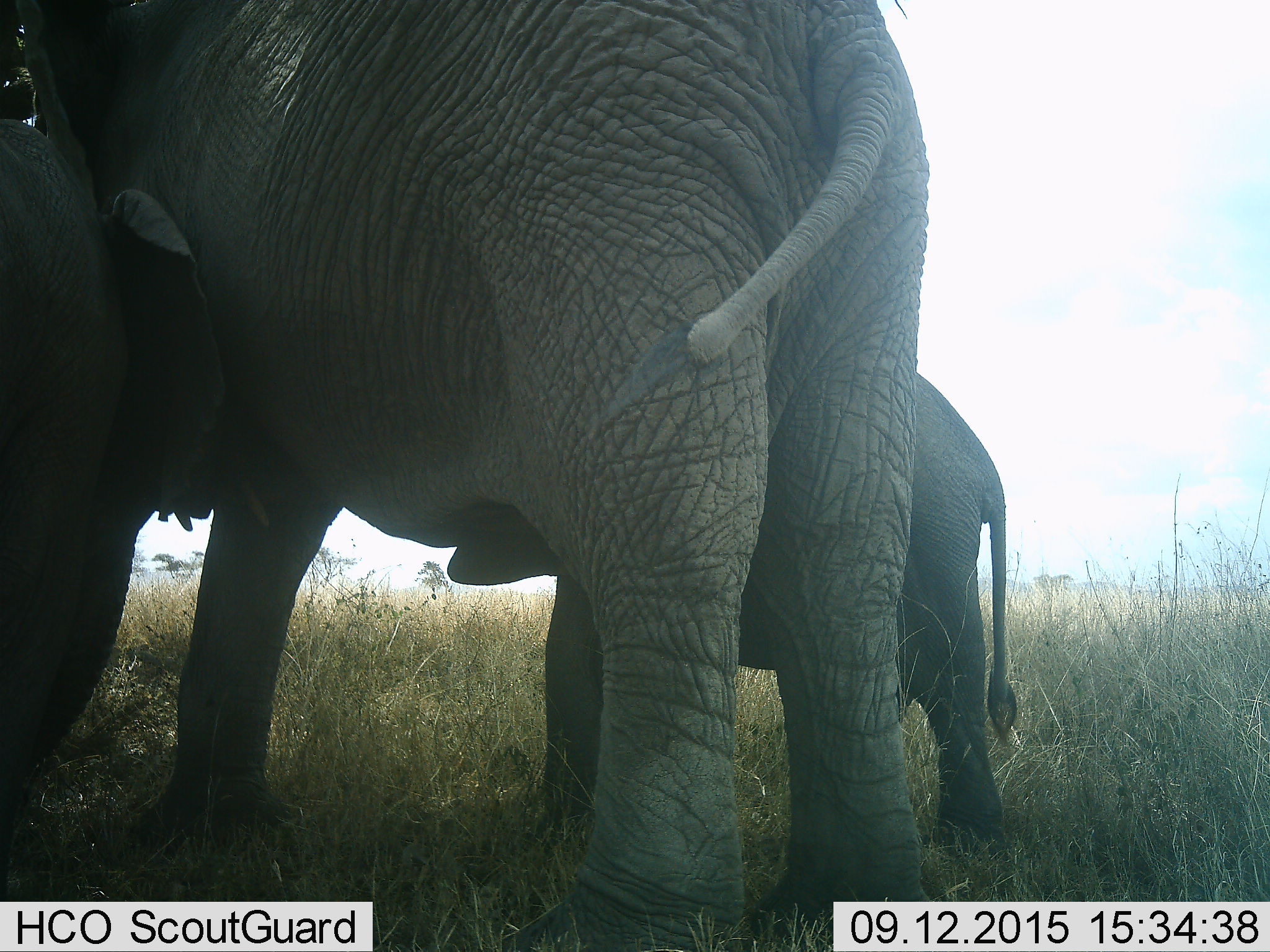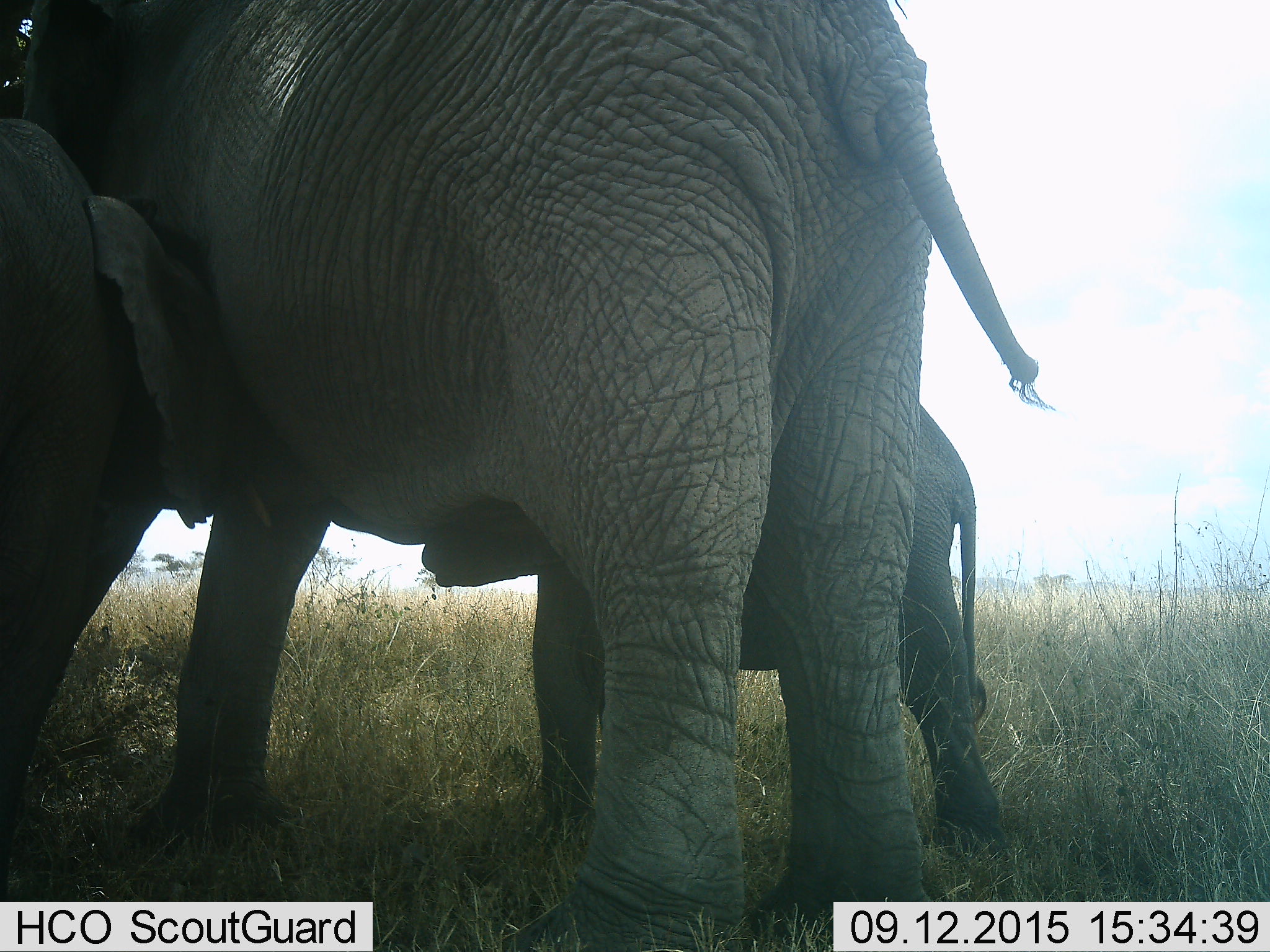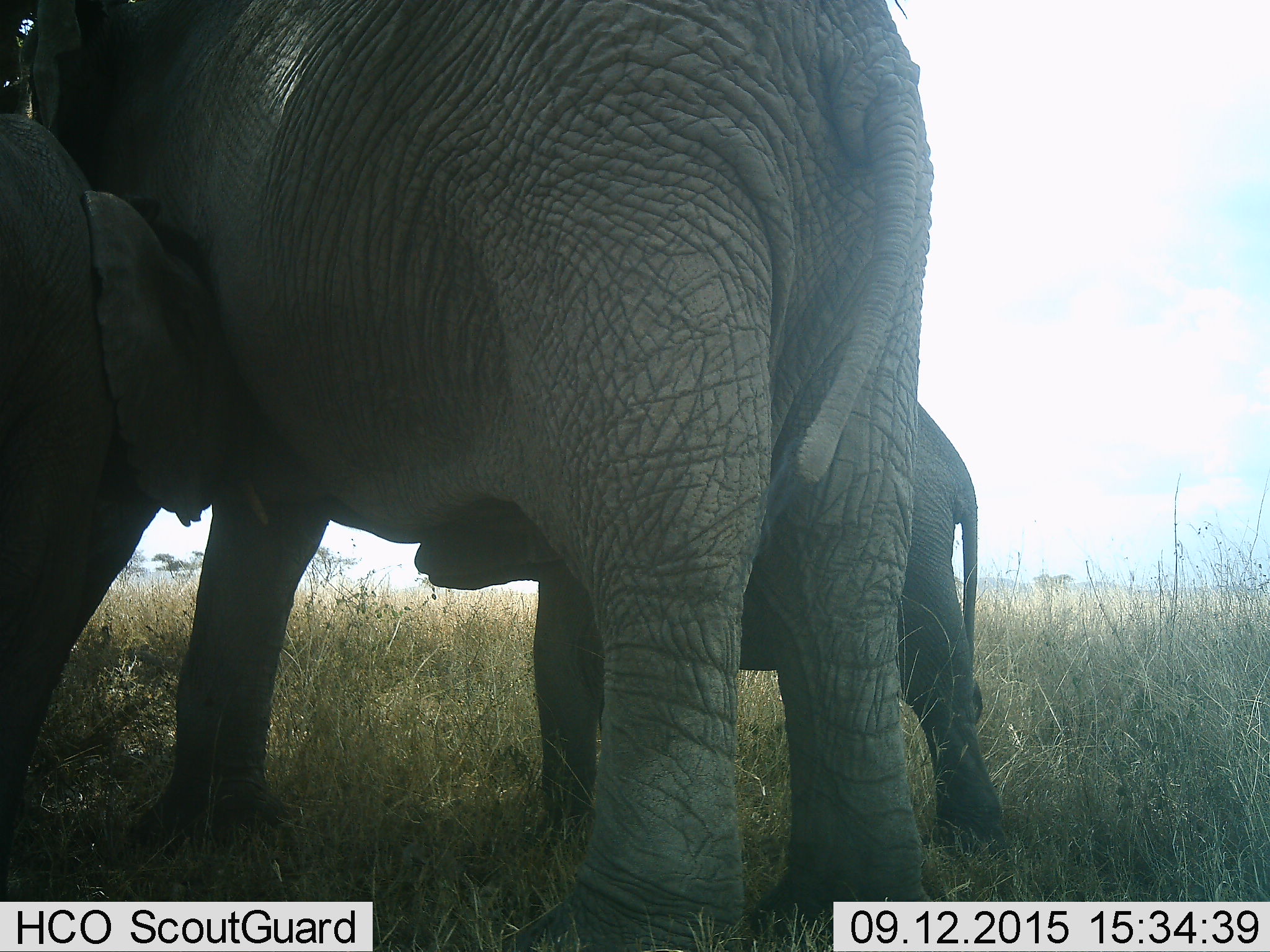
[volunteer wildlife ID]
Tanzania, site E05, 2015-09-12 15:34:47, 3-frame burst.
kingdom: Animalia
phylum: Chordata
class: Mammalia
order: Proboscidea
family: Elephantidae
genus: Loxodonta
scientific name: Loxodonta africana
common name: african bush elephant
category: elephant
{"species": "elephant (african bush elephant) (Loxodonta africana)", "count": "3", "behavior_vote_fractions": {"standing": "89%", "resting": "6%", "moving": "11%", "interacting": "33%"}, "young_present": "94%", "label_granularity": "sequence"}